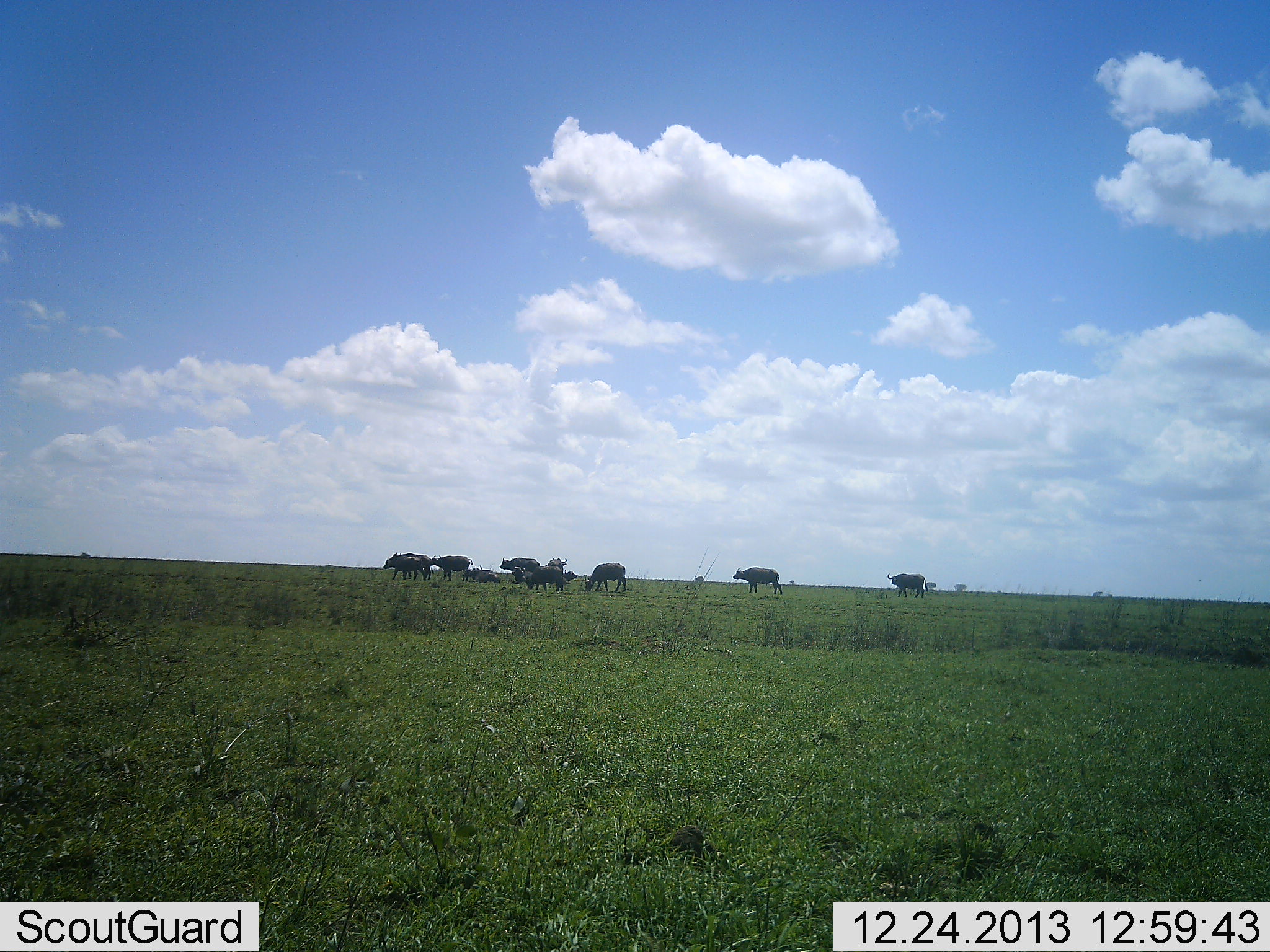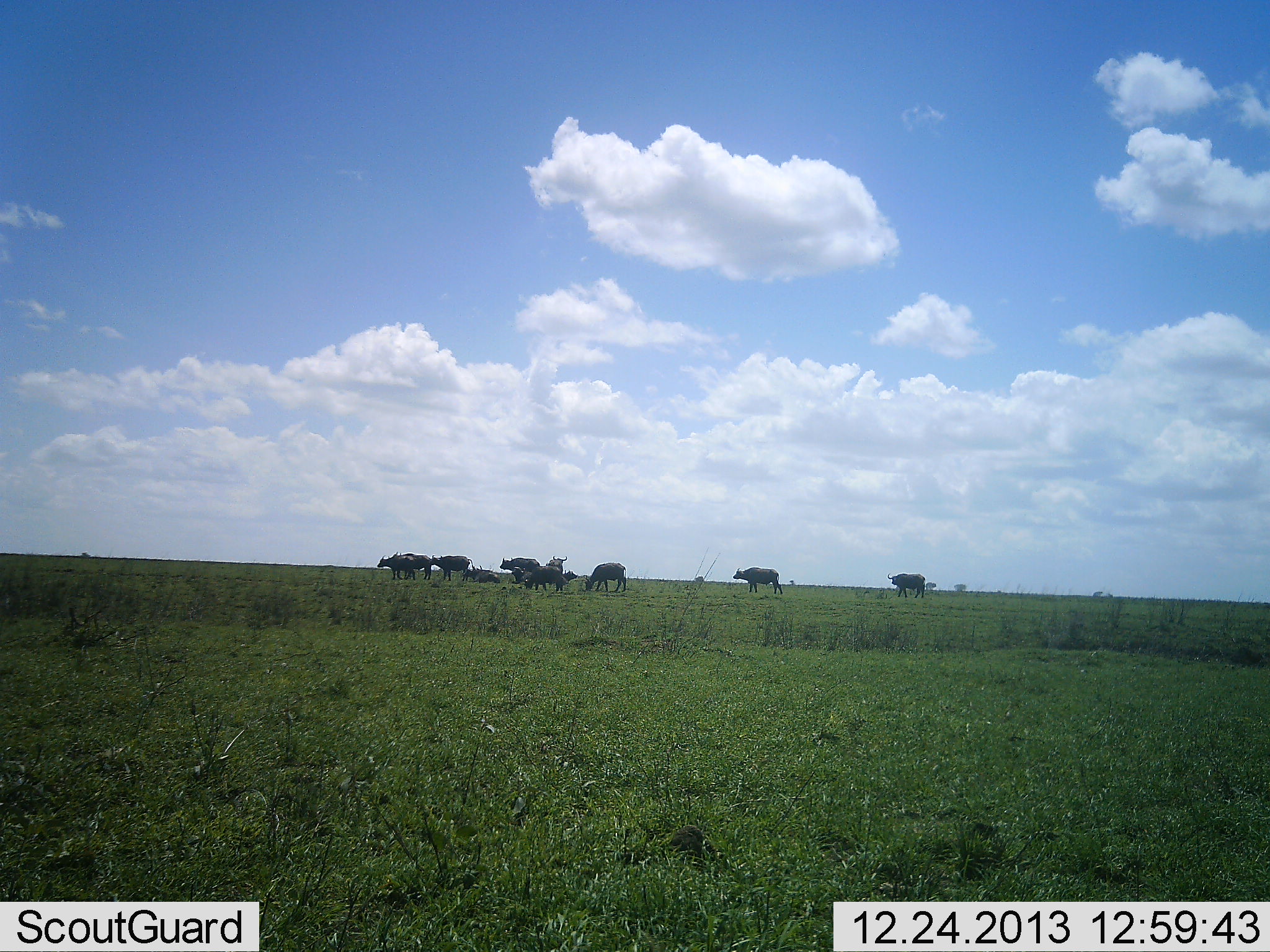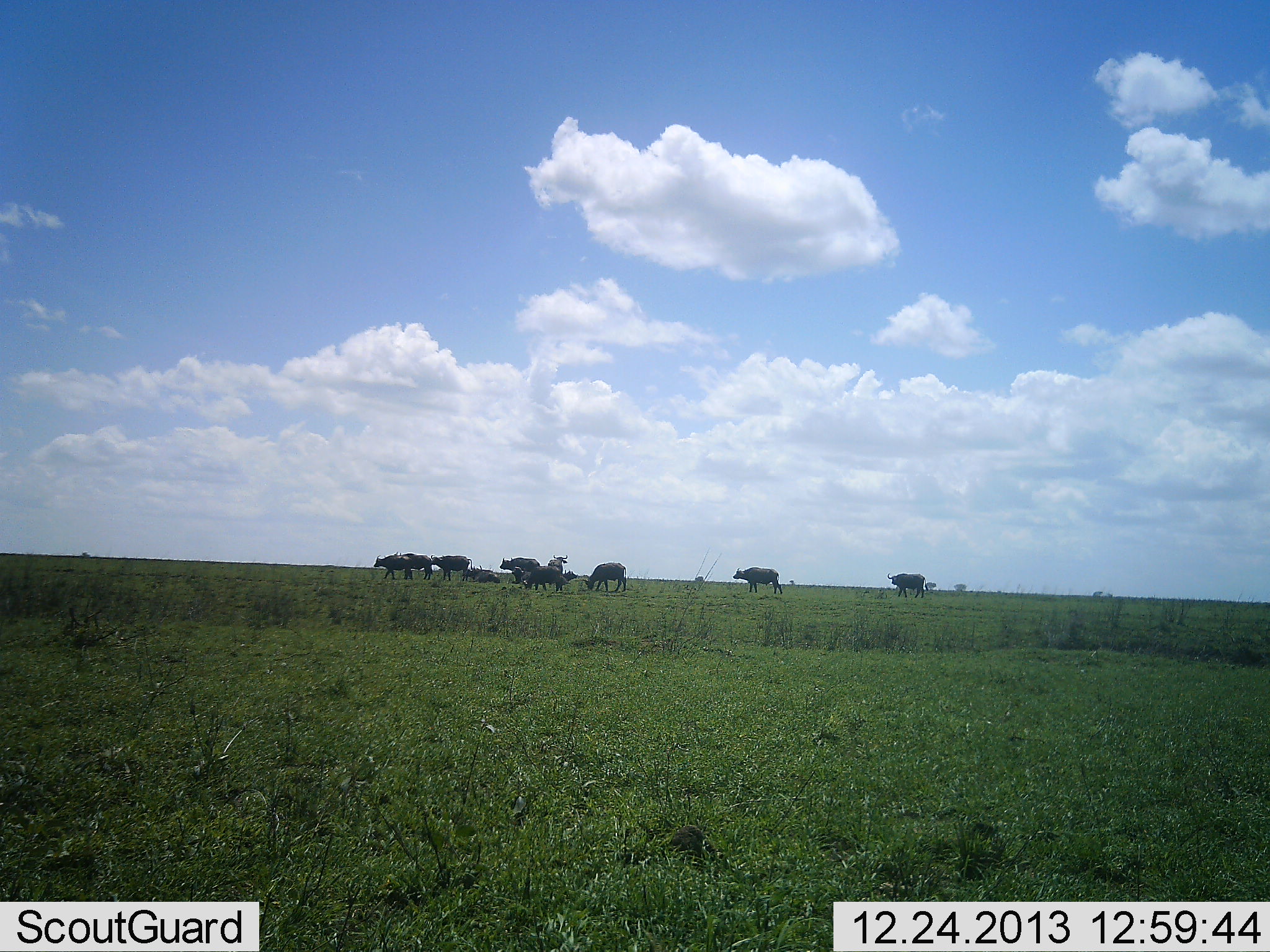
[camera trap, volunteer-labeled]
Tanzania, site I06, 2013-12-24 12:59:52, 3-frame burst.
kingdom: Animalia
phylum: Chordata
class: Mammalia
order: Artiodactyla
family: Bovidae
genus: Syncerus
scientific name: Syncerus caffer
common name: cape buffalo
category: buffalo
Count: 11-50.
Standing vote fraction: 100%.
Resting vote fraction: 60%.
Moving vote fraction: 30%.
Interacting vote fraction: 0%.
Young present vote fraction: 0%.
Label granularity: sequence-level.